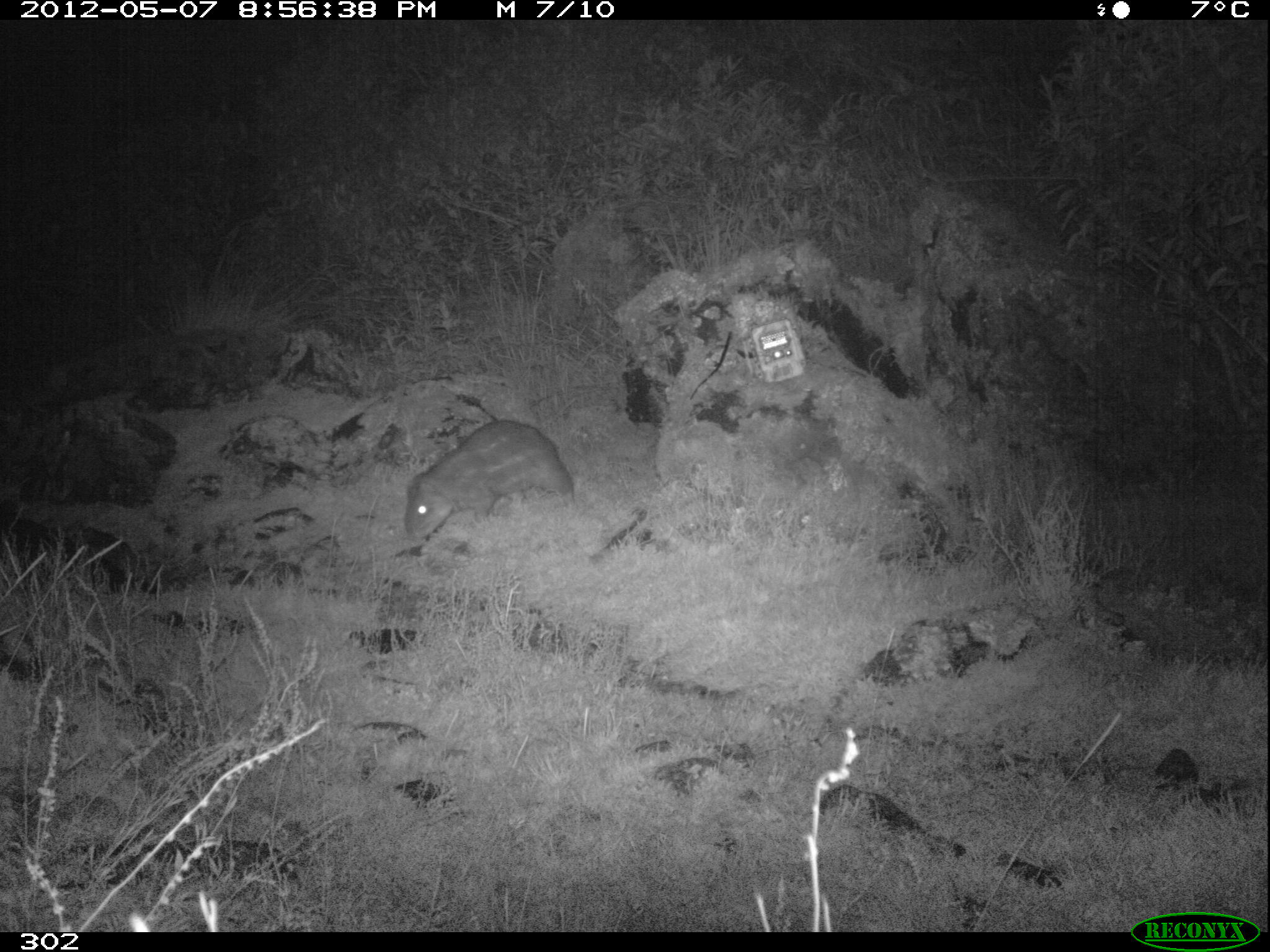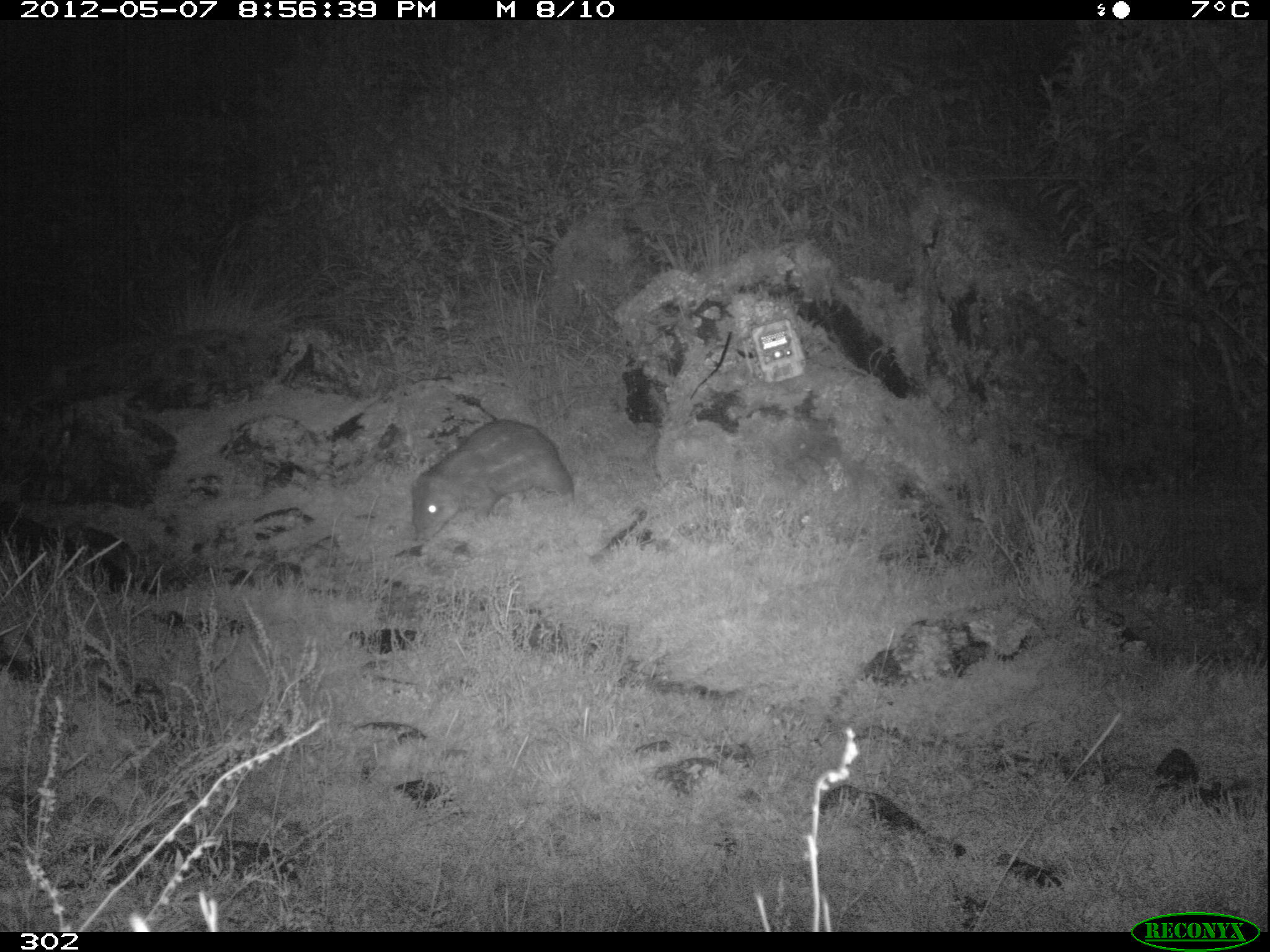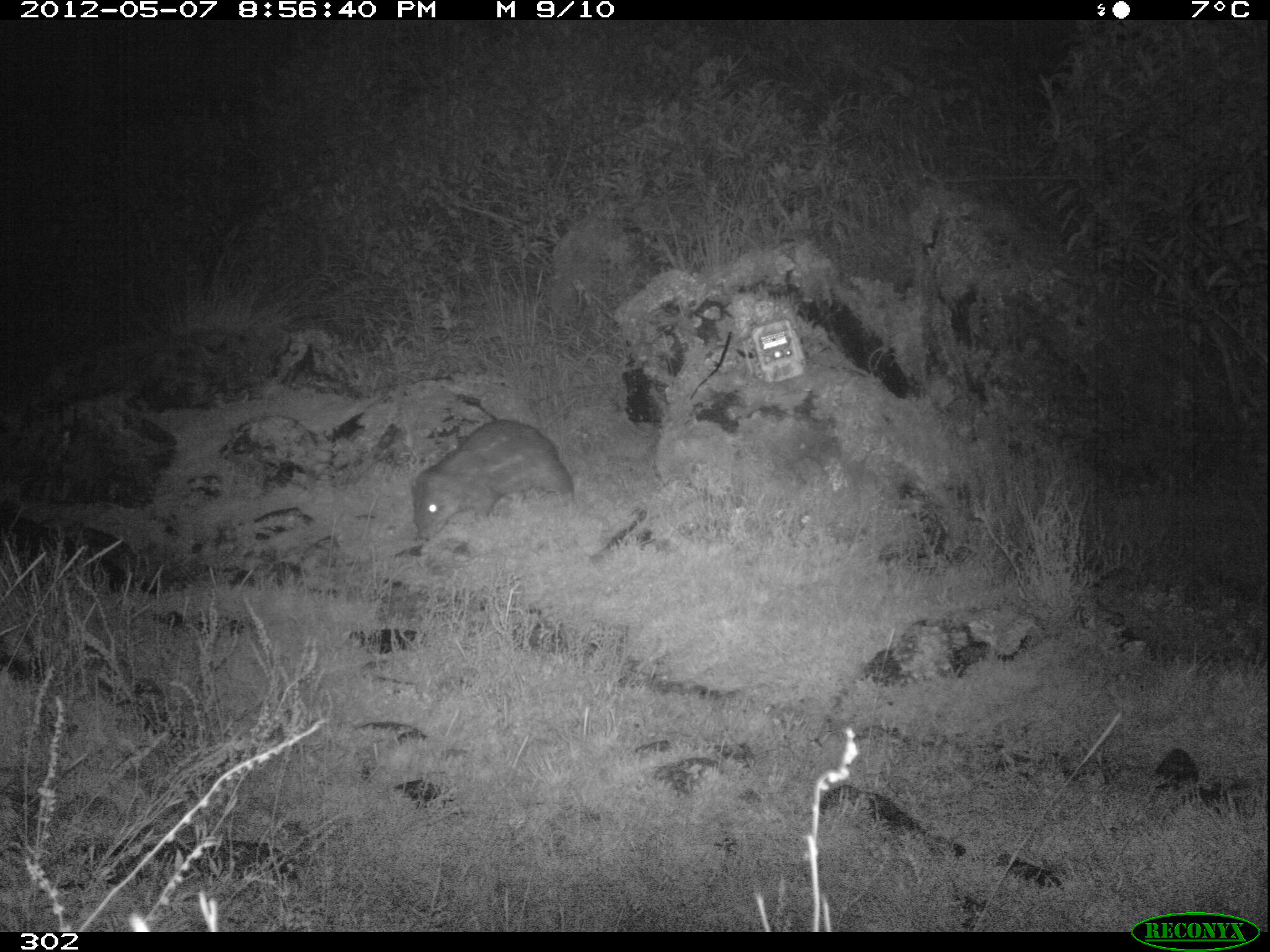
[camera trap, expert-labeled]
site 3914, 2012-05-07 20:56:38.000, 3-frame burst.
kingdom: Animalia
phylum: Chordata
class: Mammalia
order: Rodentia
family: Cuniculidae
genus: Cuniculus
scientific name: Cuniculus taczanowskii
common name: mountain paca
Cuniculus taczanowskii (mountain paca).